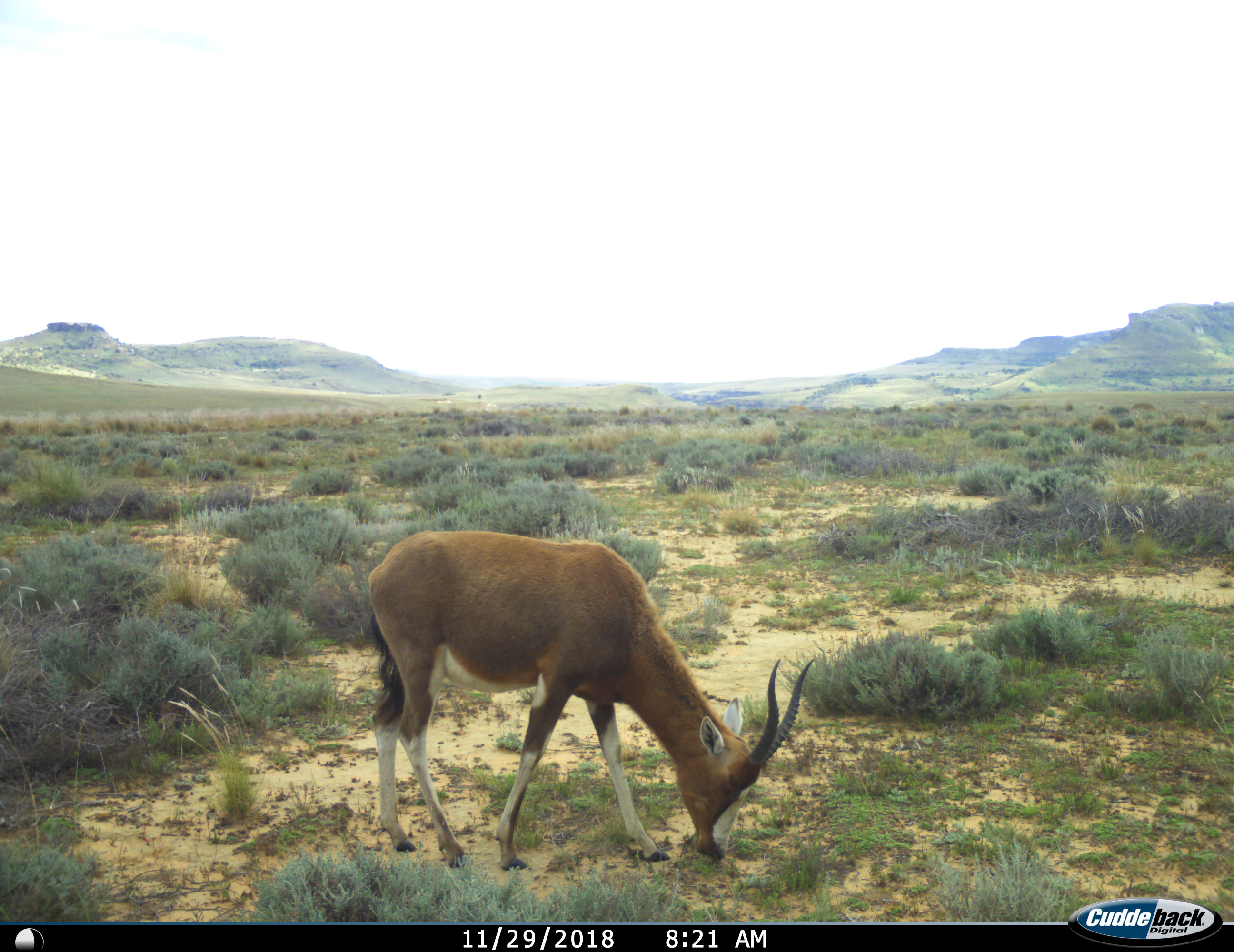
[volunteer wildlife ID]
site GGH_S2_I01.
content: unidentified animal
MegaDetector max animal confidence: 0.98